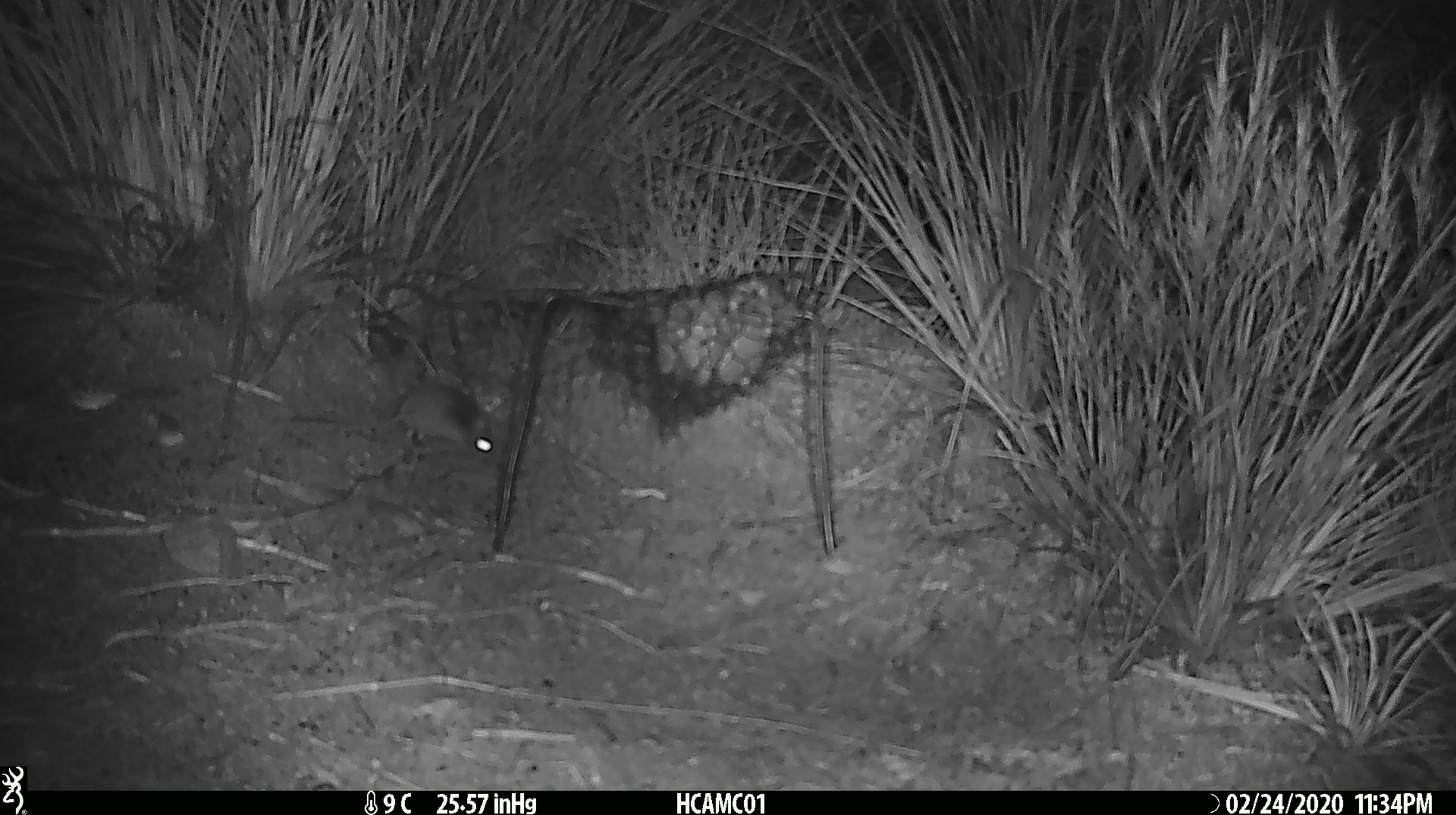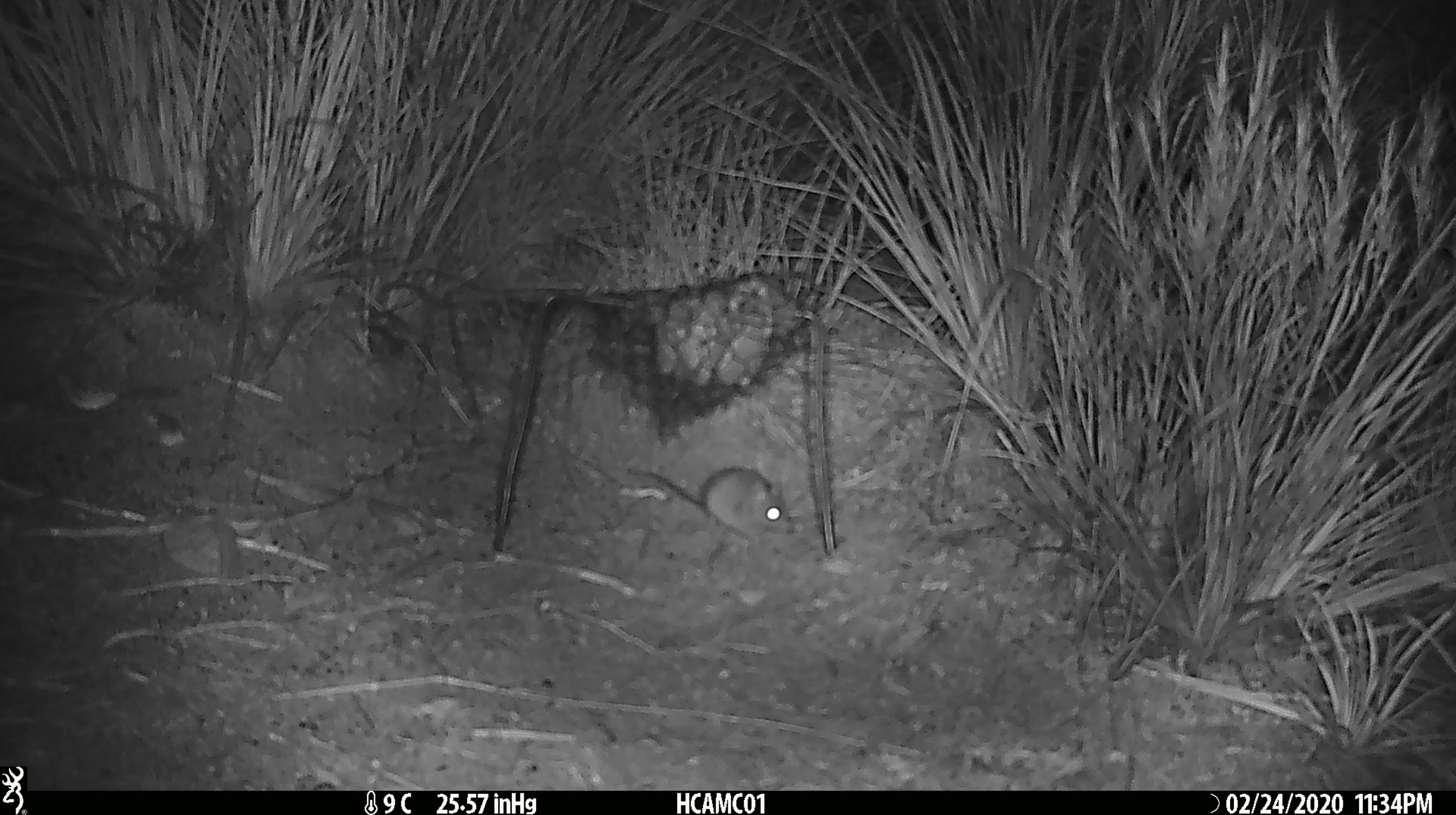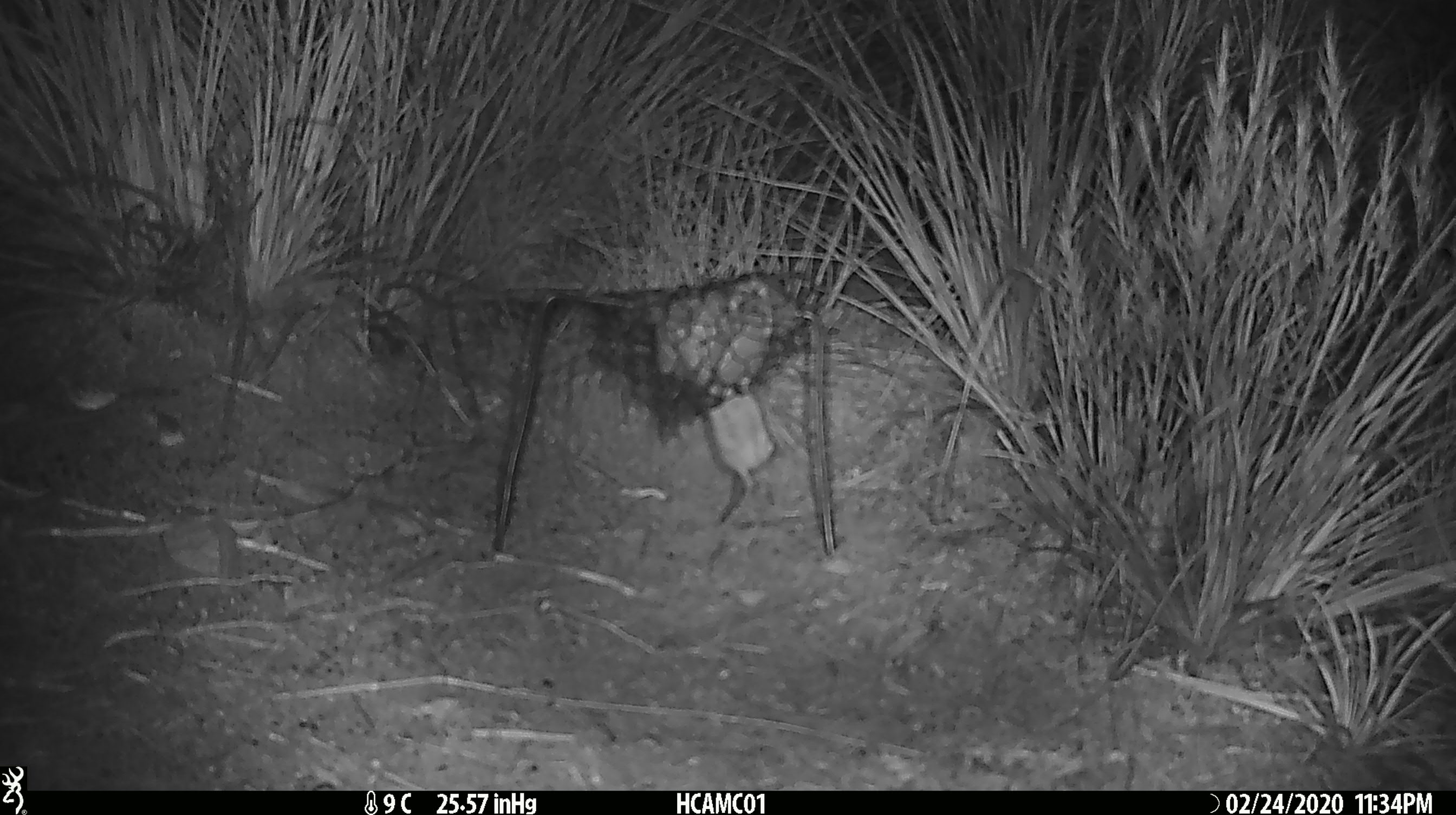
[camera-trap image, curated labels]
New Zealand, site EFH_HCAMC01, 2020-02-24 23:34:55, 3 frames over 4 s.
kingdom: Animalia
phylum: Chordata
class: Mammalia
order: Rodentia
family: Muridae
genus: Mus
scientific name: Mus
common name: mouse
Mouse (Mus).